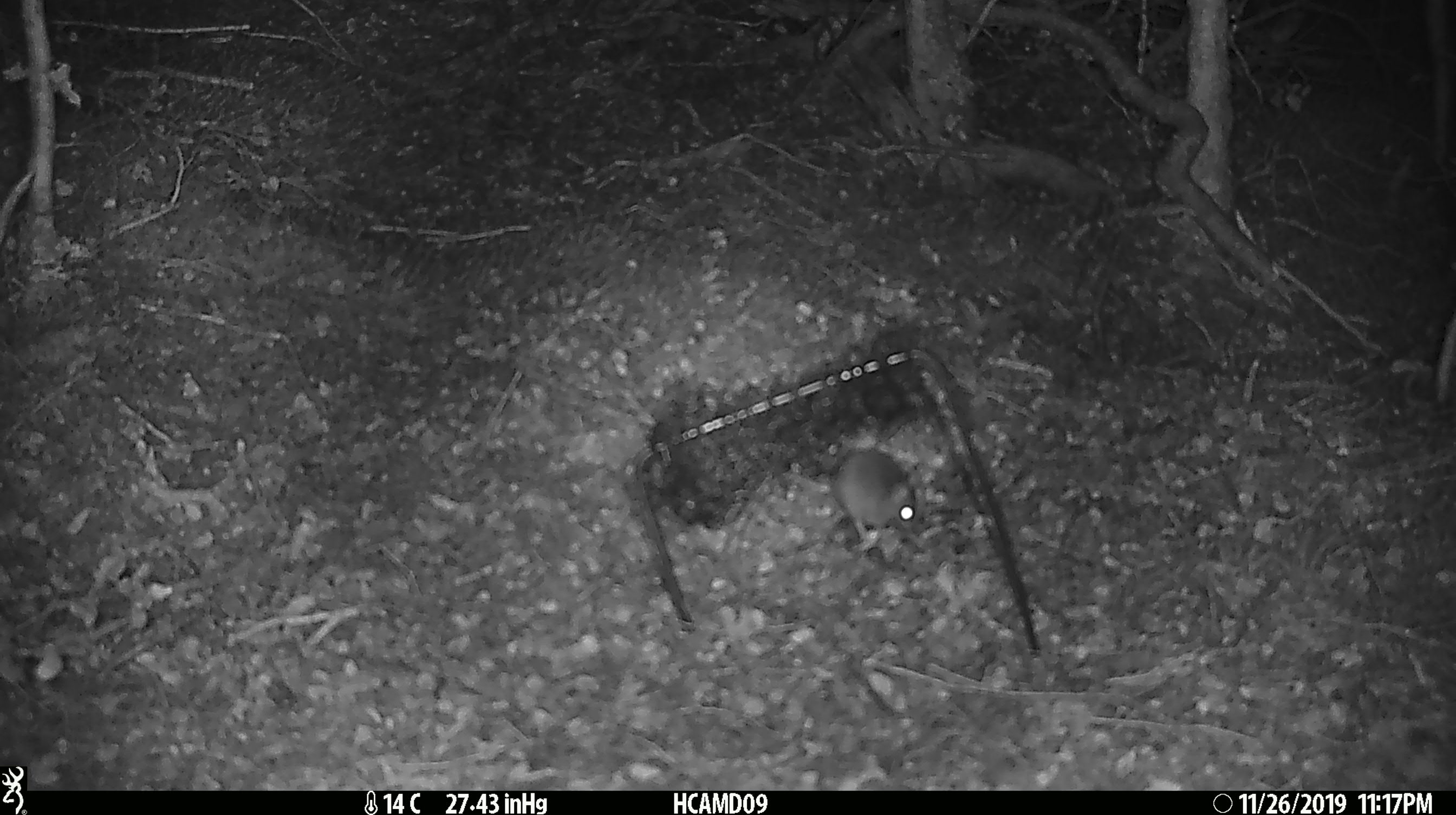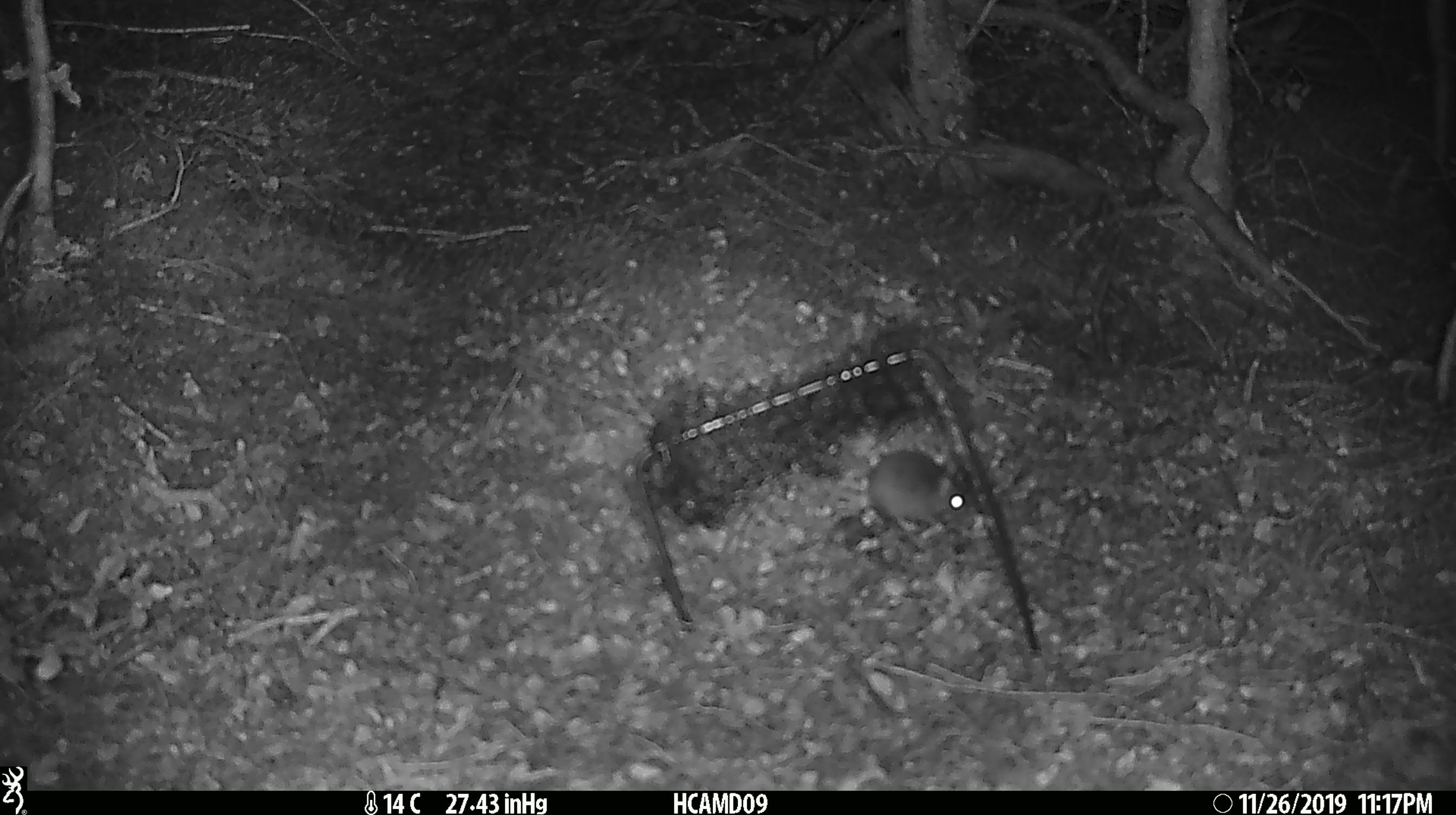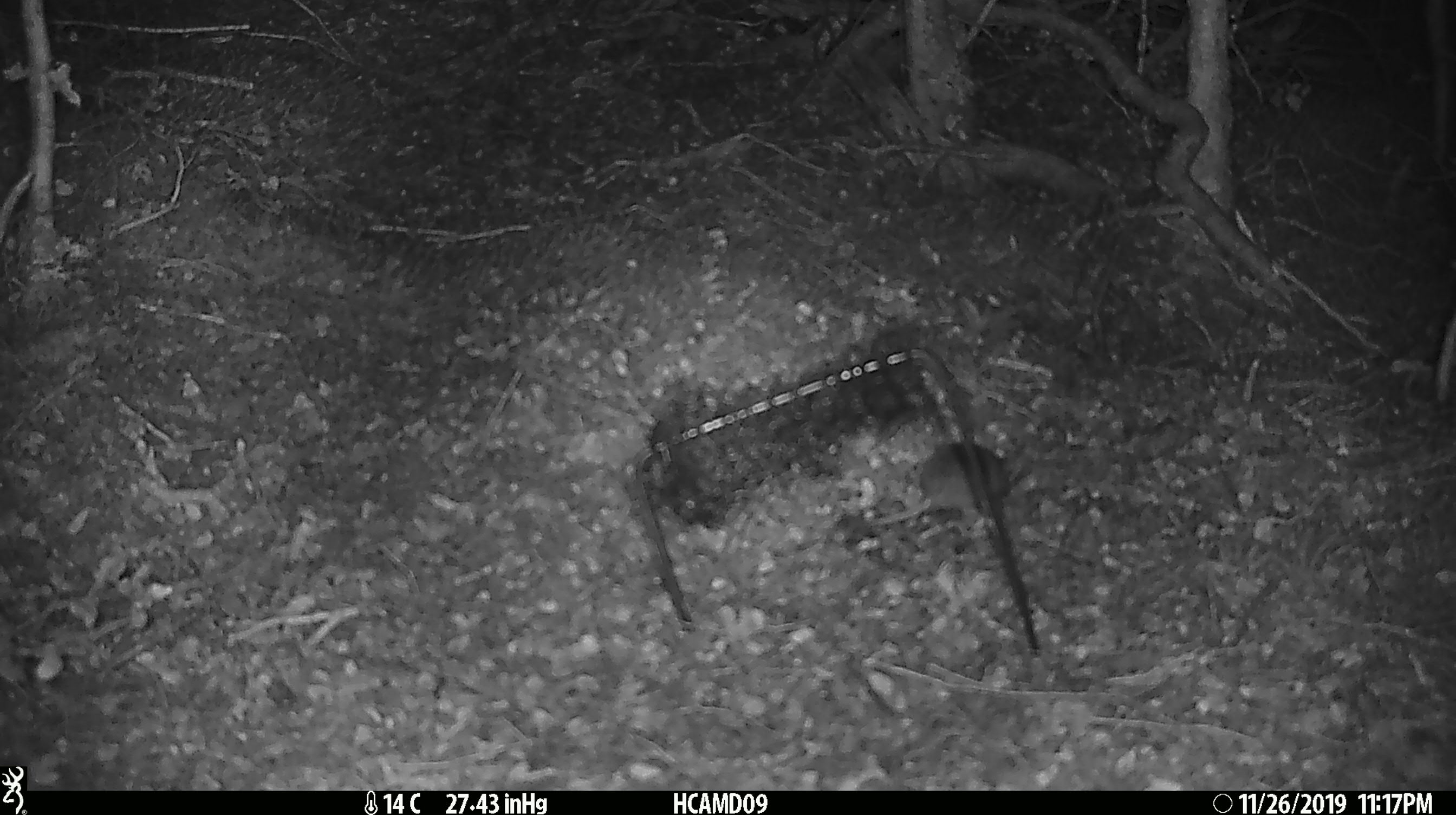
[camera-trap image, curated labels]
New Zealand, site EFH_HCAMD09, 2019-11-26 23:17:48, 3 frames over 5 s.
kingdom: Animalia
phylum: Chordata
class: Mammalia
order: Rodentia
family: Muridae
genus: Mus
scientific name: Mus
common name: mouse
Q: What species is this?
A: Mouse (Mus).